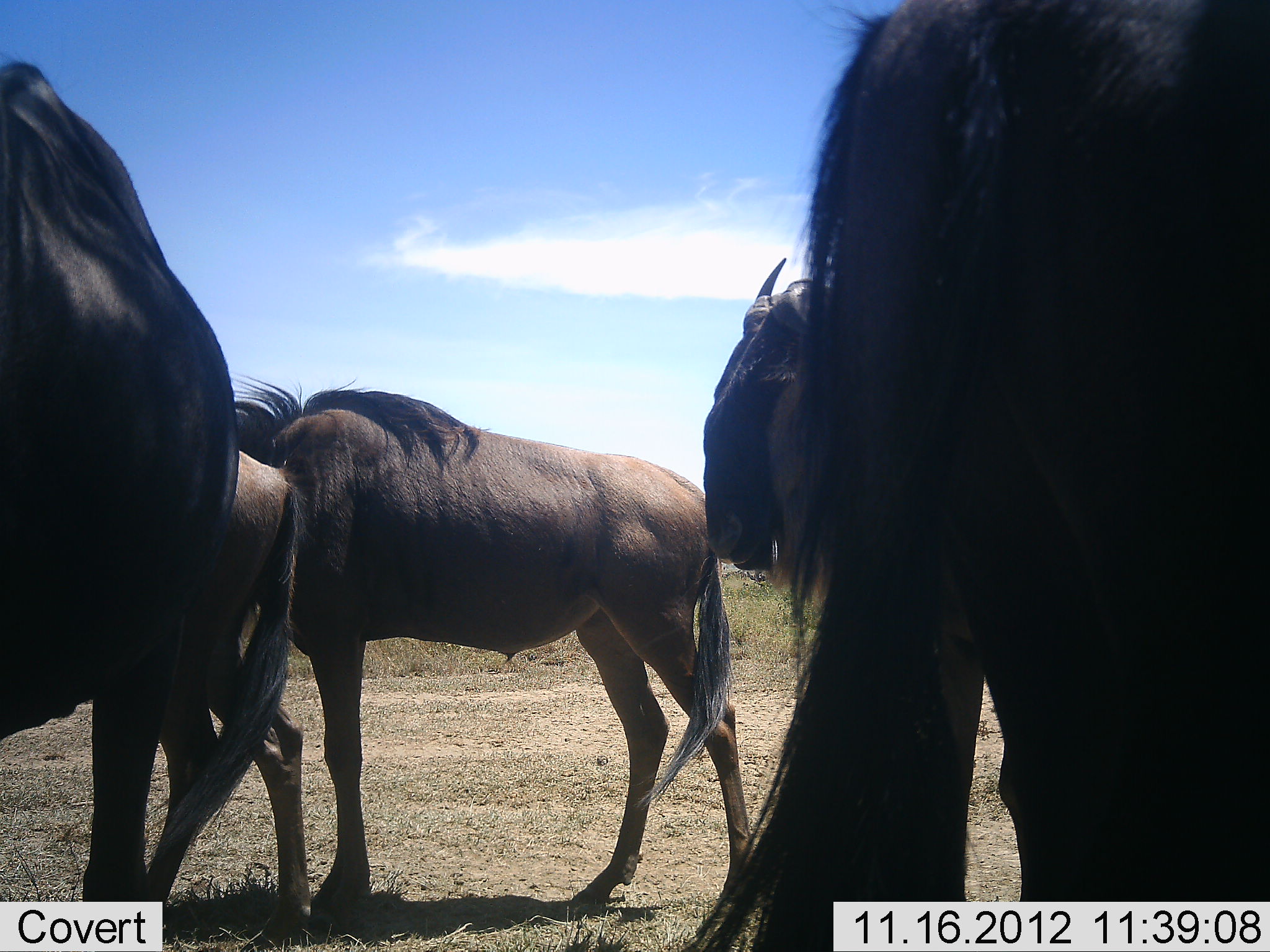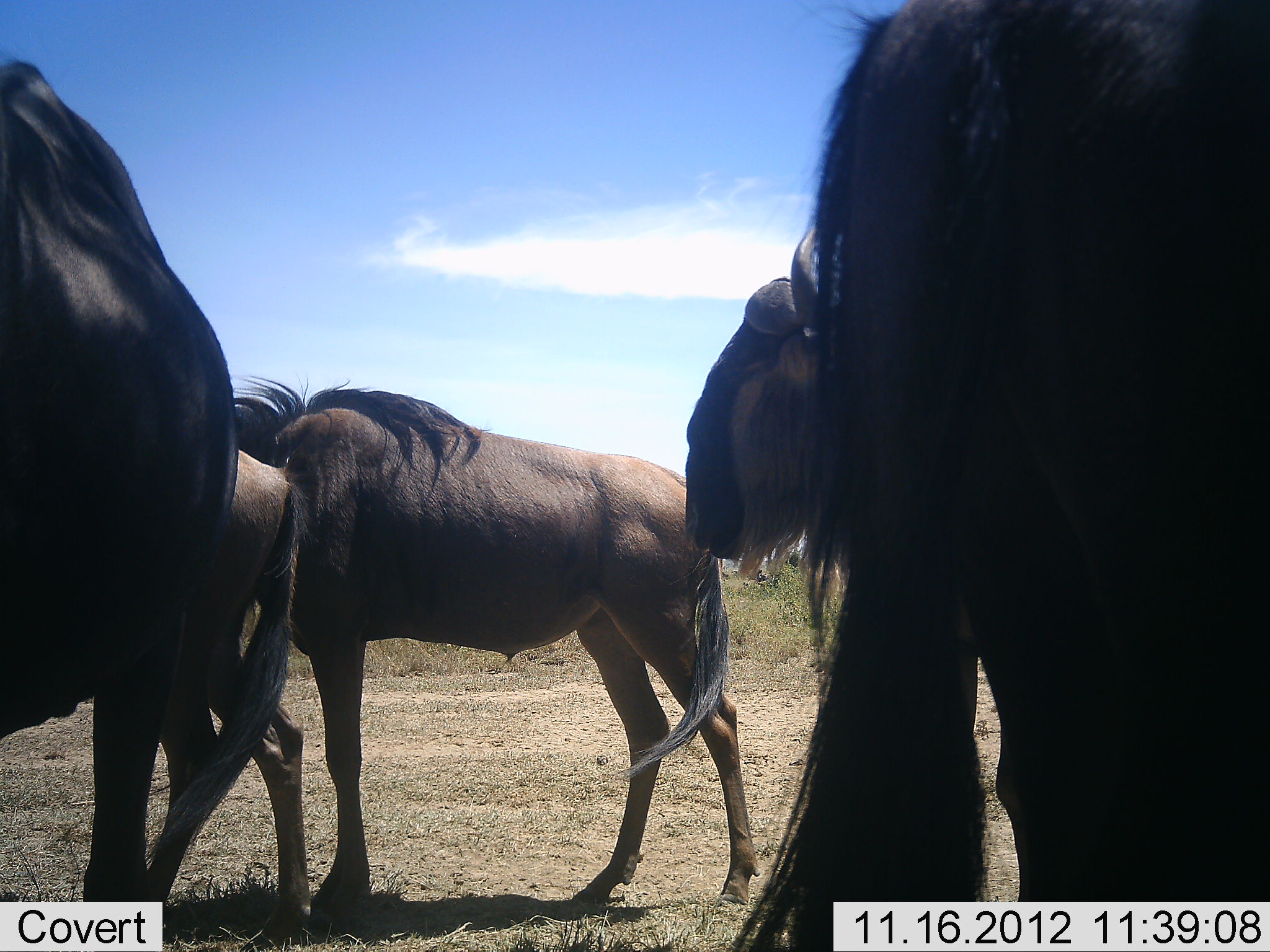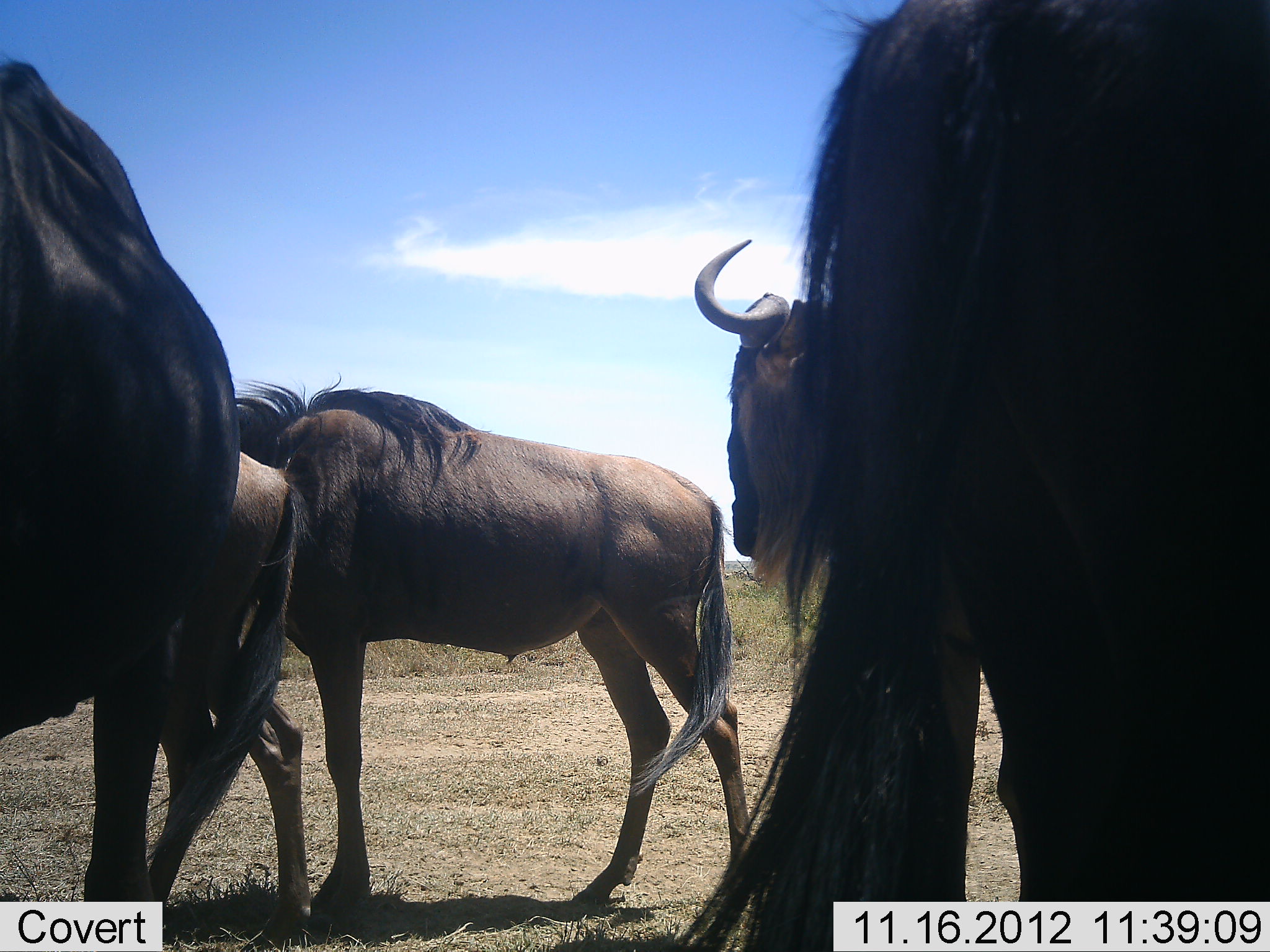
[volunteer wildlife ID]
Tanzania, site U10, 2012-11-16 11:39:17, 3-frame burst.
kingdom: Animalia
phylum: Chordata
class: Mammalia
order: Artiodactyla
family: Bovidae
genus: Connochaetes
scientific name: Connochaetes taurinus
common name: blue wildebeest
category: wildebeest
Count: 5.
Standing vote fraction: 100%.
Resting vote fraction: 0%.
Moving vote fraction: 0%.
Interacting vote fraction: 0%.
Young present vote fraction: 10%.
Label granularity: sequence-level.